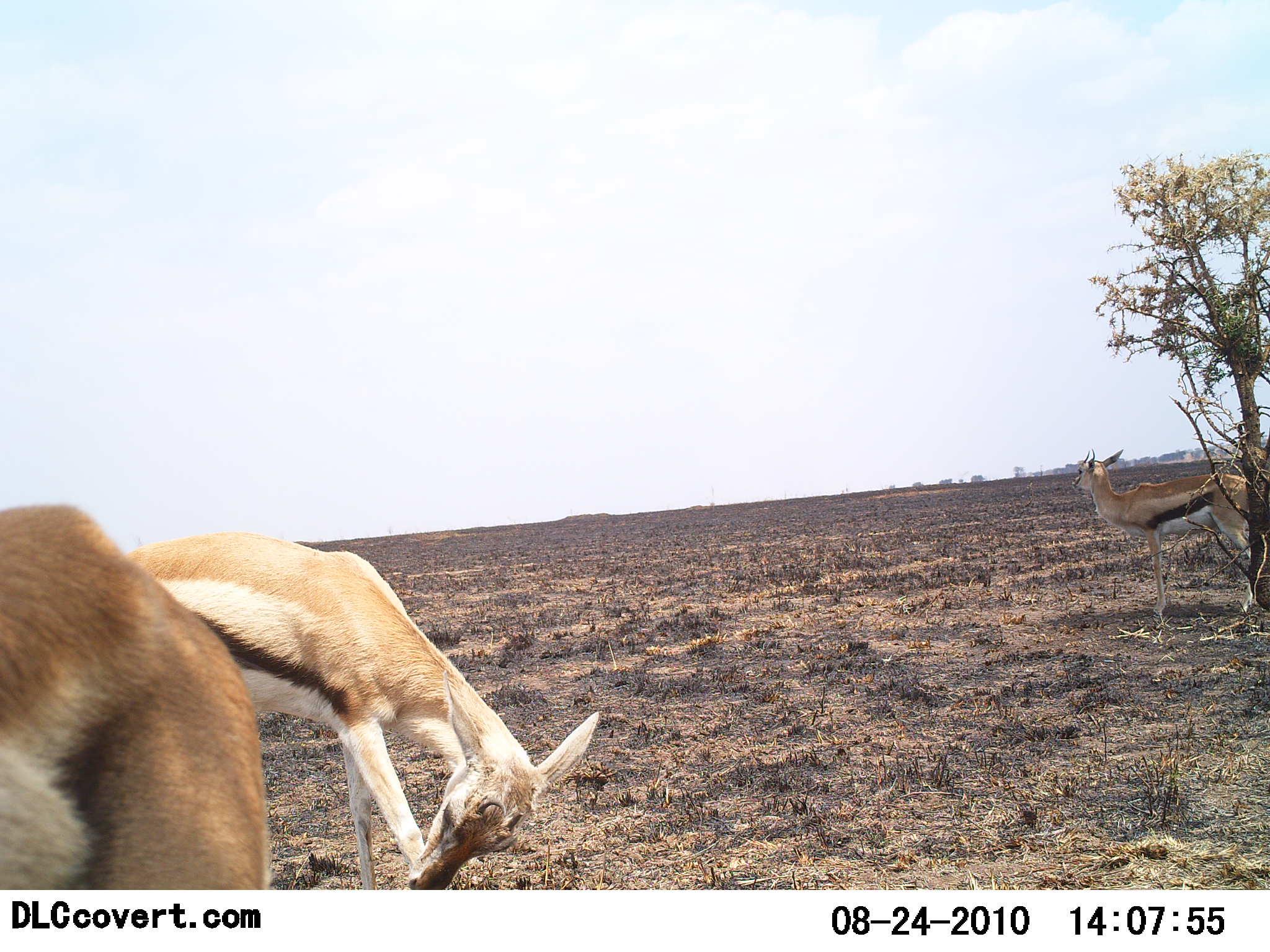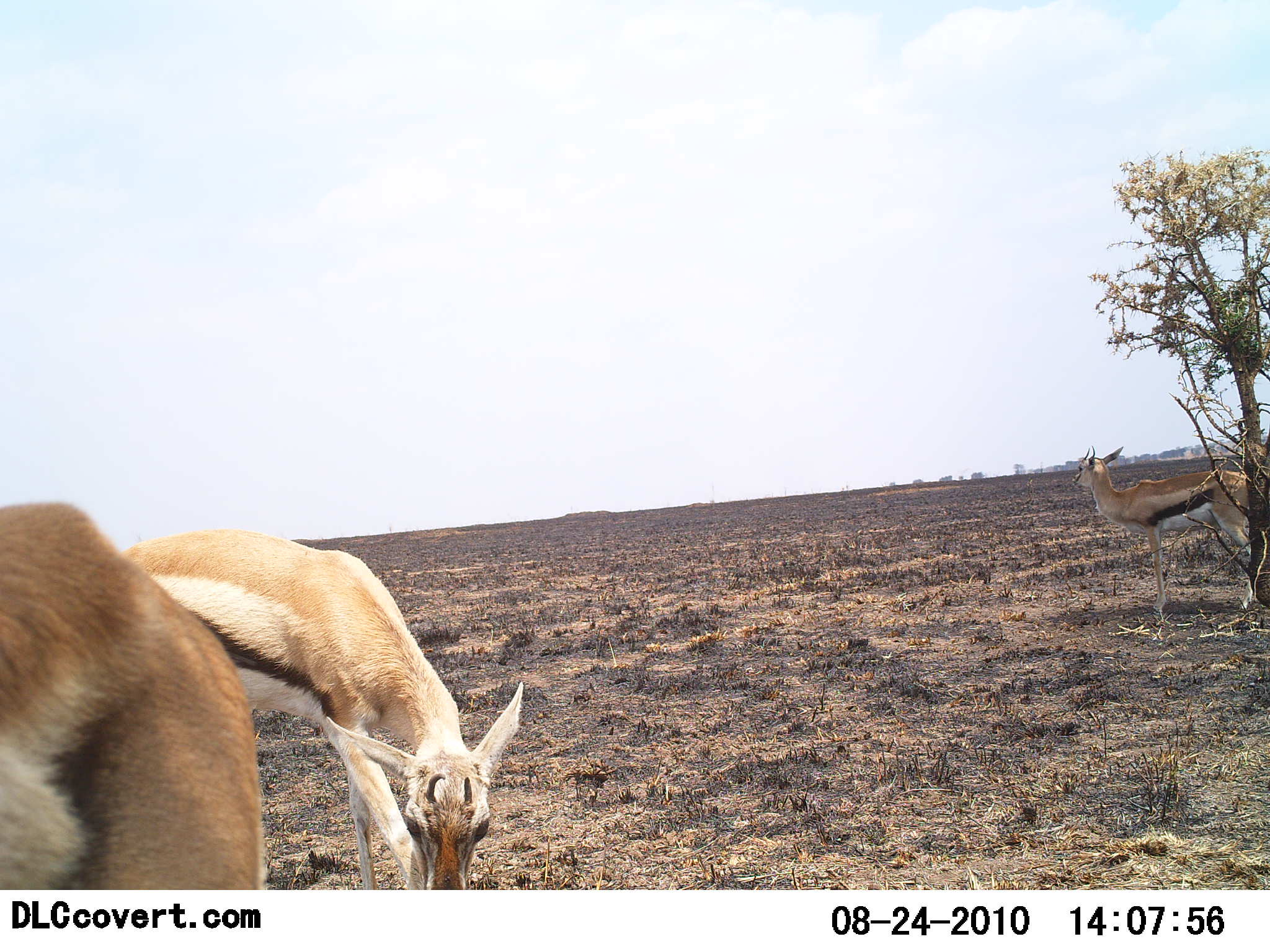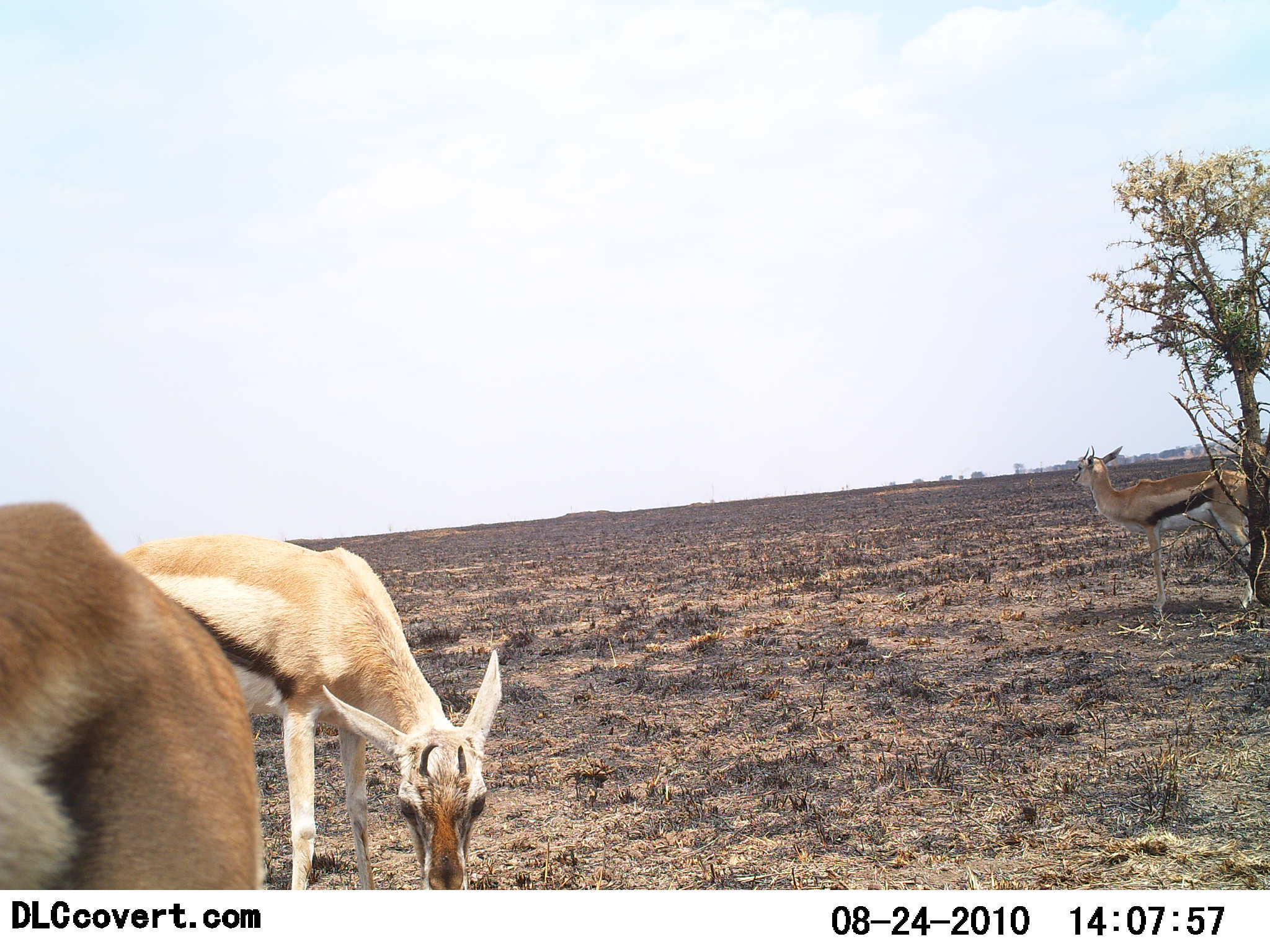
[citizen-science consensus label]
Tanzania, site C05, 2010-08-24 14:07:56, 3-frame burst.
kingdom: Animalia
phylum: Chordata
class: Mammalia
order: Artiodactyla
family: Bovidae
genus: Eudorcas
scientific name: Eudorcas thomsonii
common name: thomson's gazelle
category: gazellethomsons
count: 3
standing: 80%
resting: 0%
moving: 0%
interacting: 7%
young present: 13%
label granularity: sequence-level